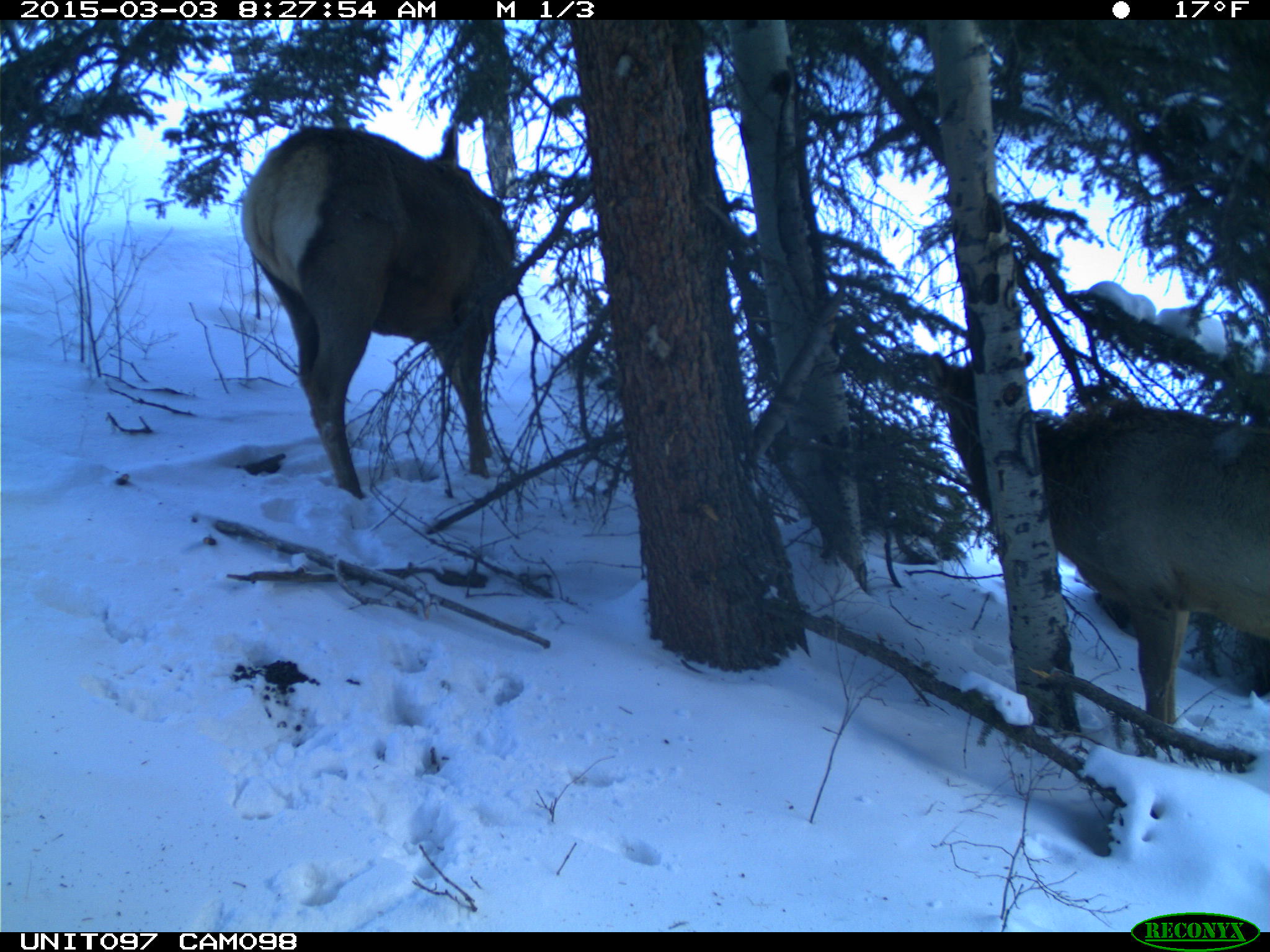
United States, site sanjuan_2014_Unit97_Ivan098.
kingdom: Animalia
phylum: Chordata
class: Mammalia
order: Artiodactyla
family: Cervidae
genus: Cervus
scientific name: Cervus elaphus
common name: red deer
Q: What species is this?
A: Cervus elaphus (red deer).